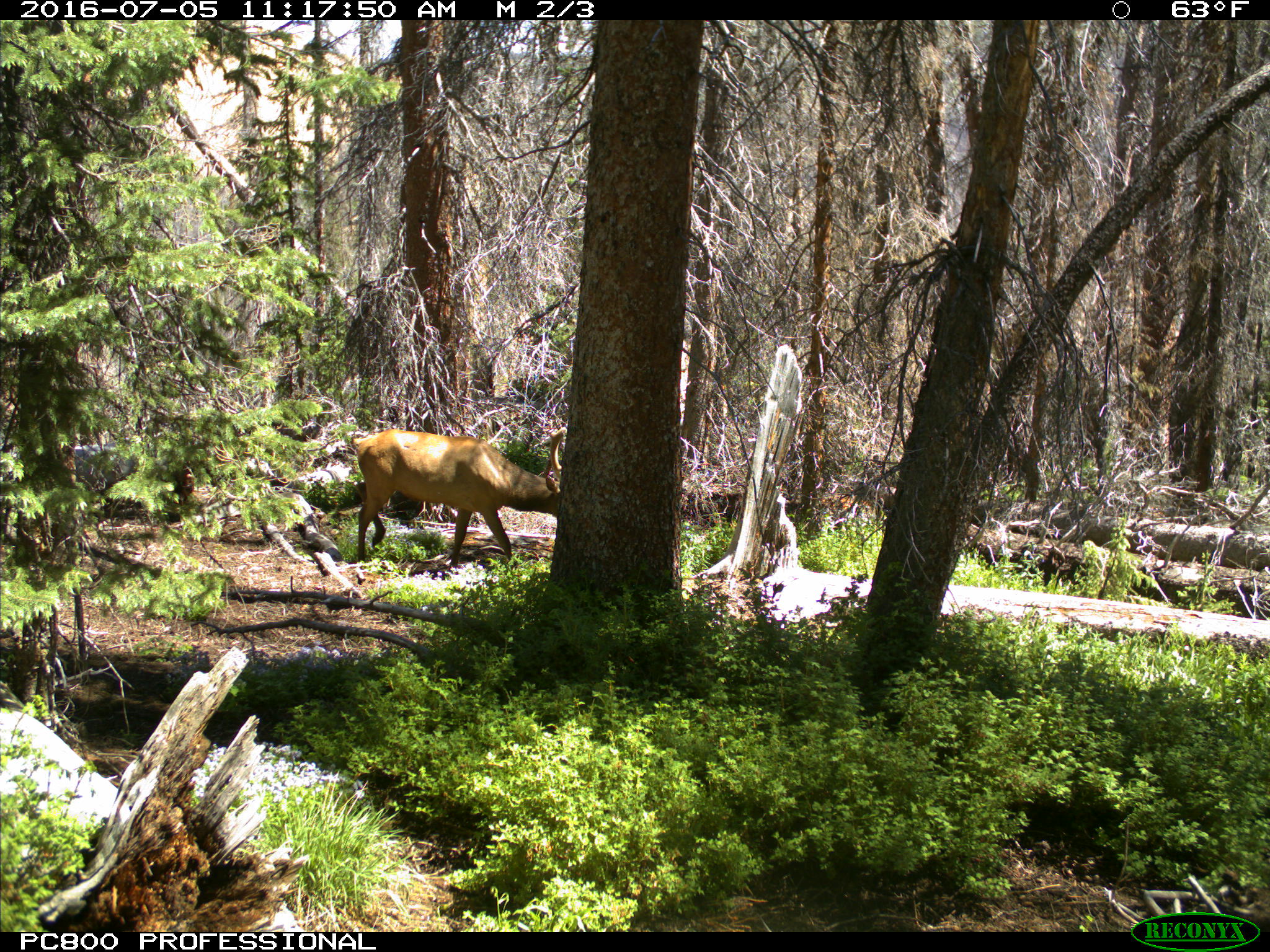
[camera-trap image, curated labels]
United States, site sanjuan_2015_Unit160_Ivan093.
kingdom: Animalia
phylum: Chordata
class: Mammalia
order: Artiodactyla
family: Cervidae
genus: Cervus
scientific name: Cervus elaphus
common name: red deer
Cervus elaphus (red deer).